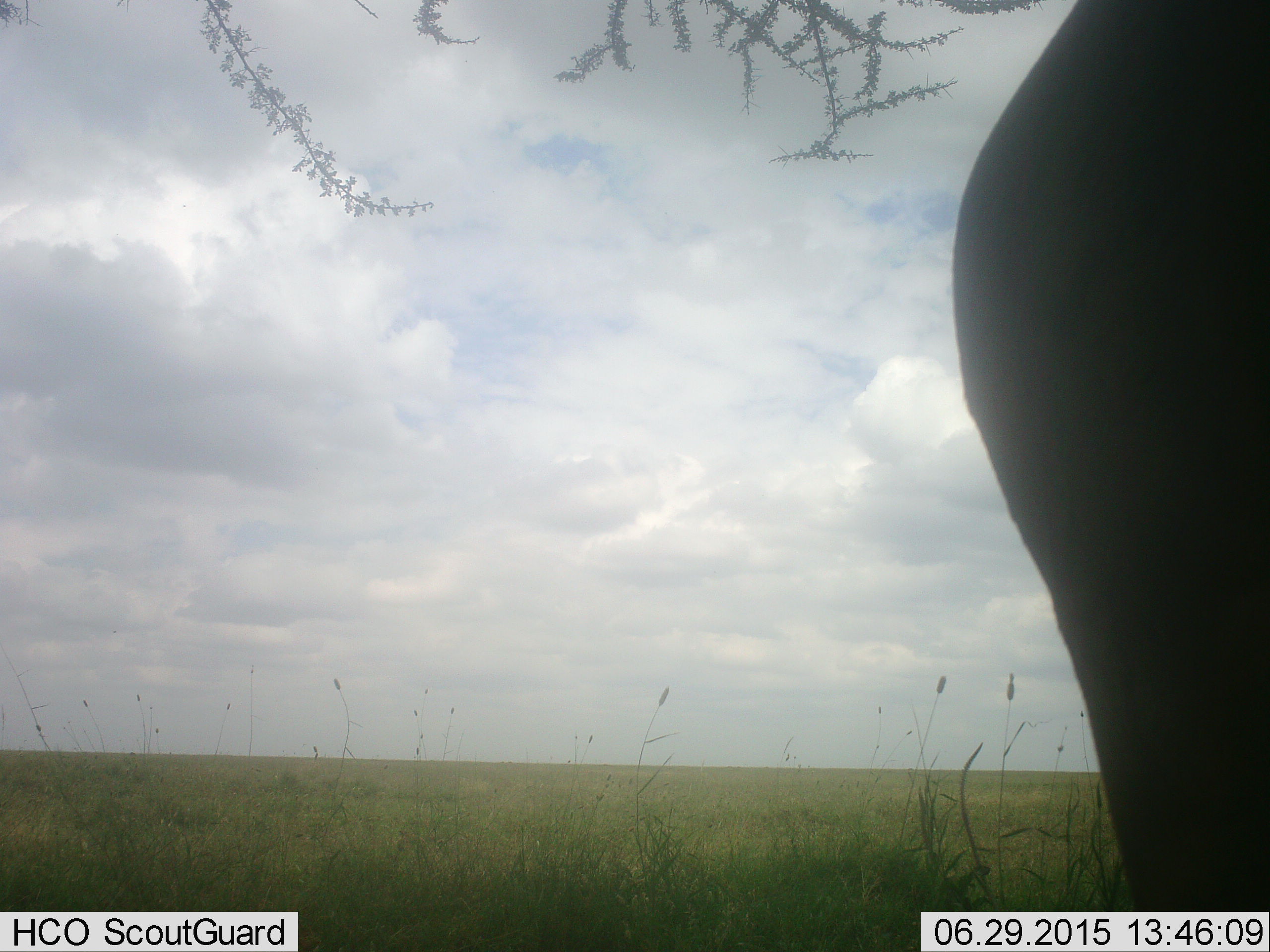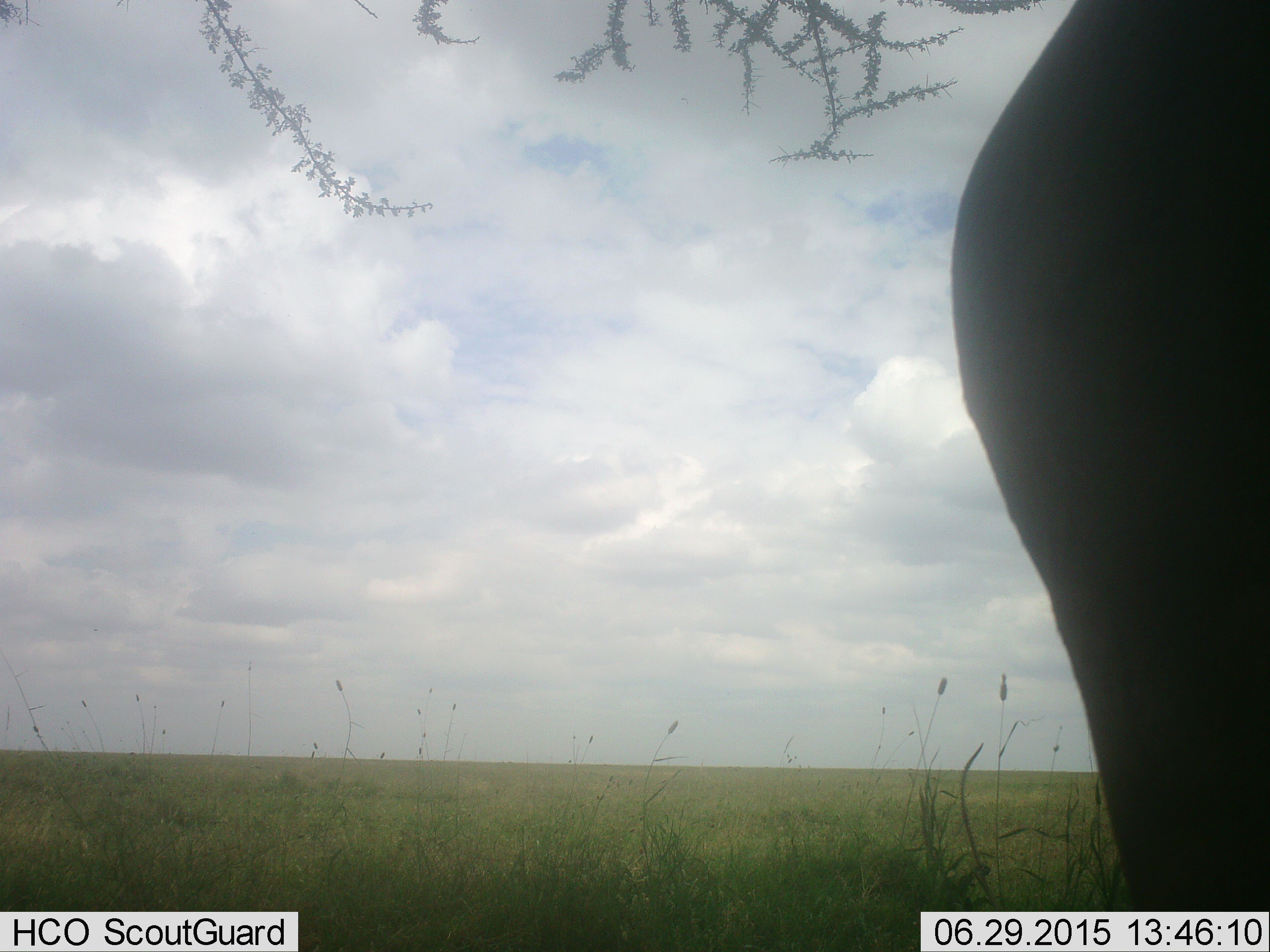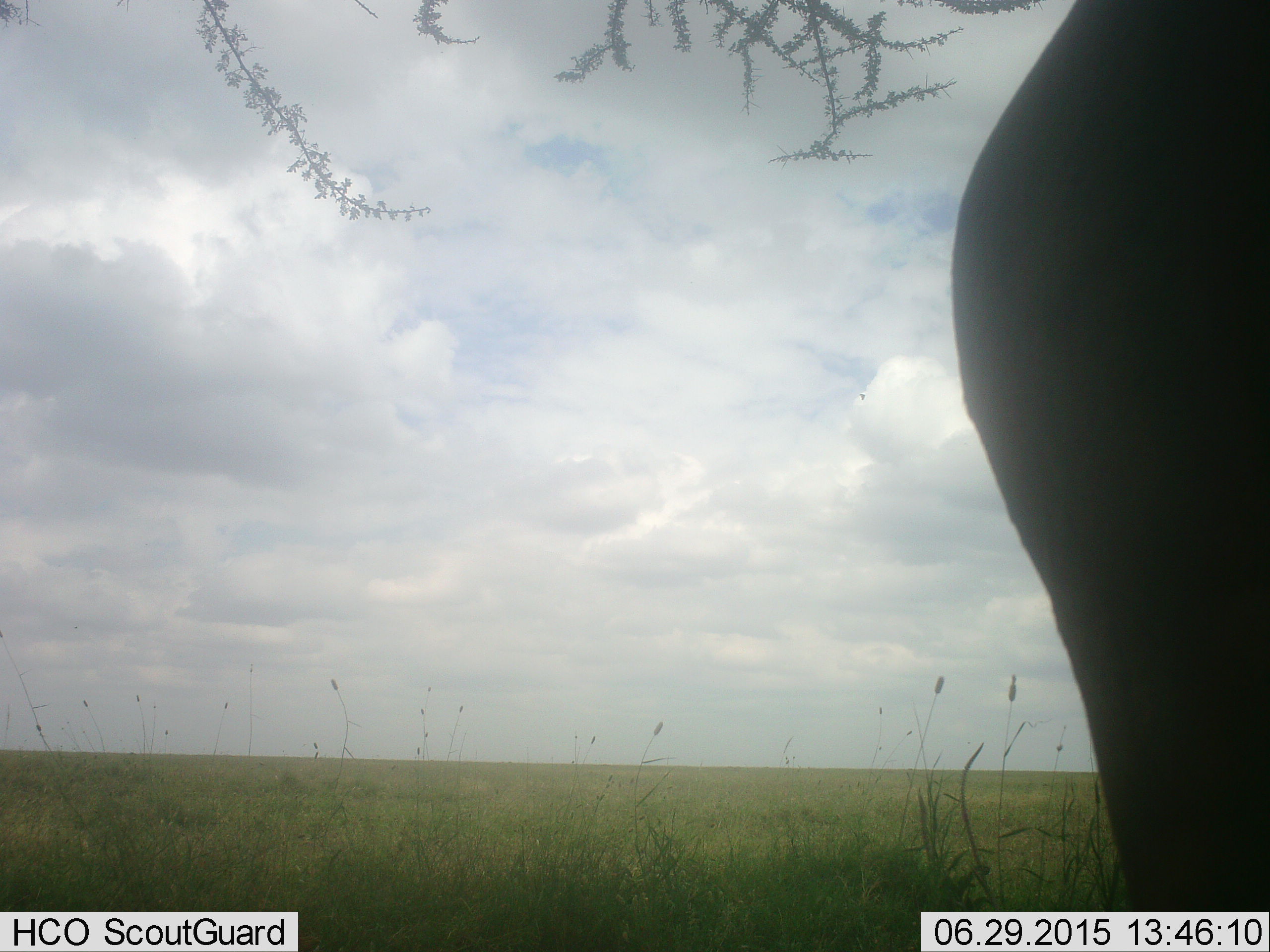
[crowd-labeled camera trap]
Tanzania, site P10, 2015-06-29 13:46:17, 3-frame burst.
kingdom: Animalia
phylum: Chordata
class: Mammalia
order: Proboscidea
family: Elephantidae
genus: Loxodonta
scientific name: Loxodonta africana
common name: african bush elephant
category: elephant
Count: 1.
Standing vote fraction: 100%.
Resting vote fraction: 0%.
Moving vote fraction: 0%.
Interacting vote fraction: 0%.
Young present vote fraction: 0%.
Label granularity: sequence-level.